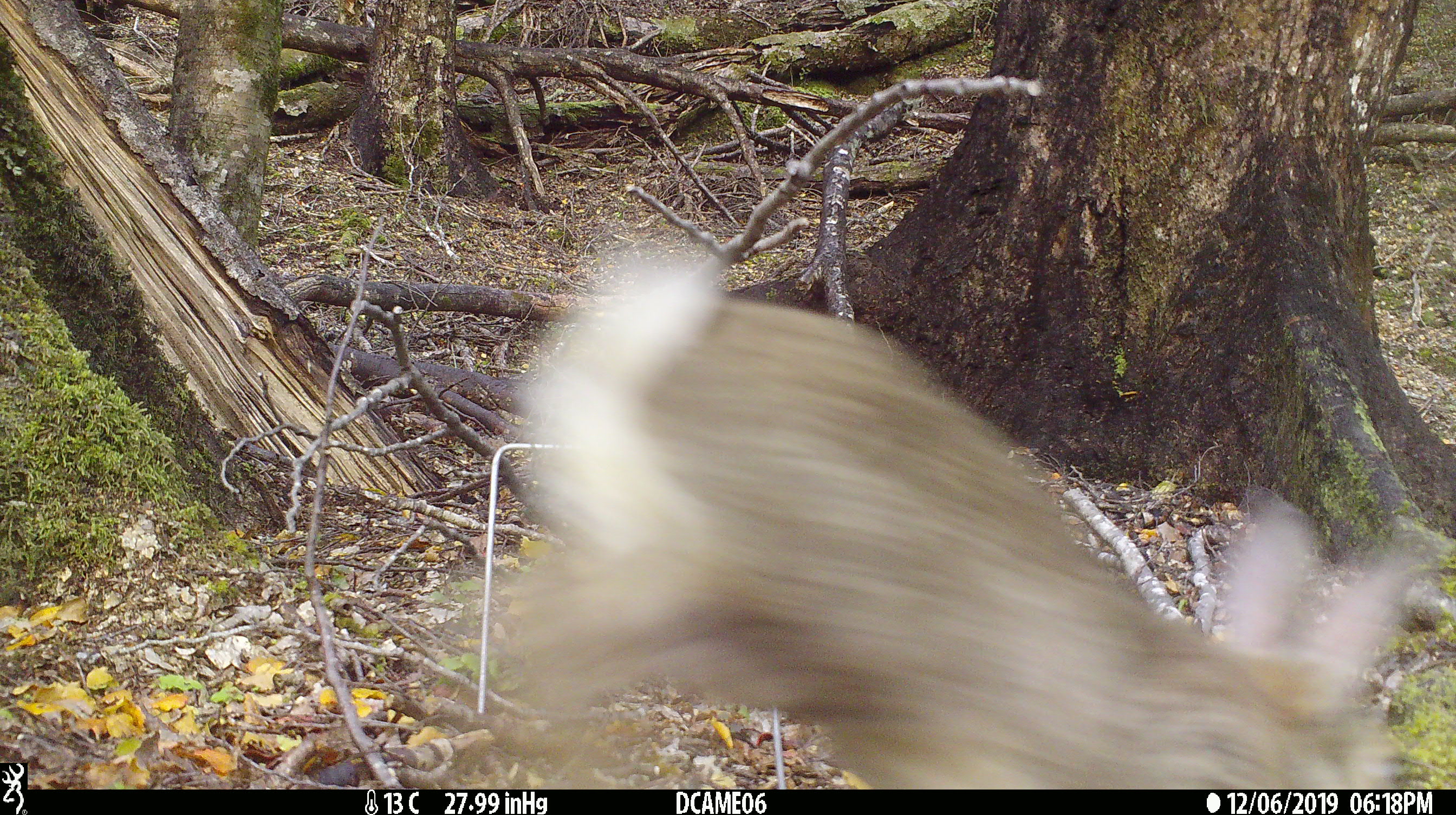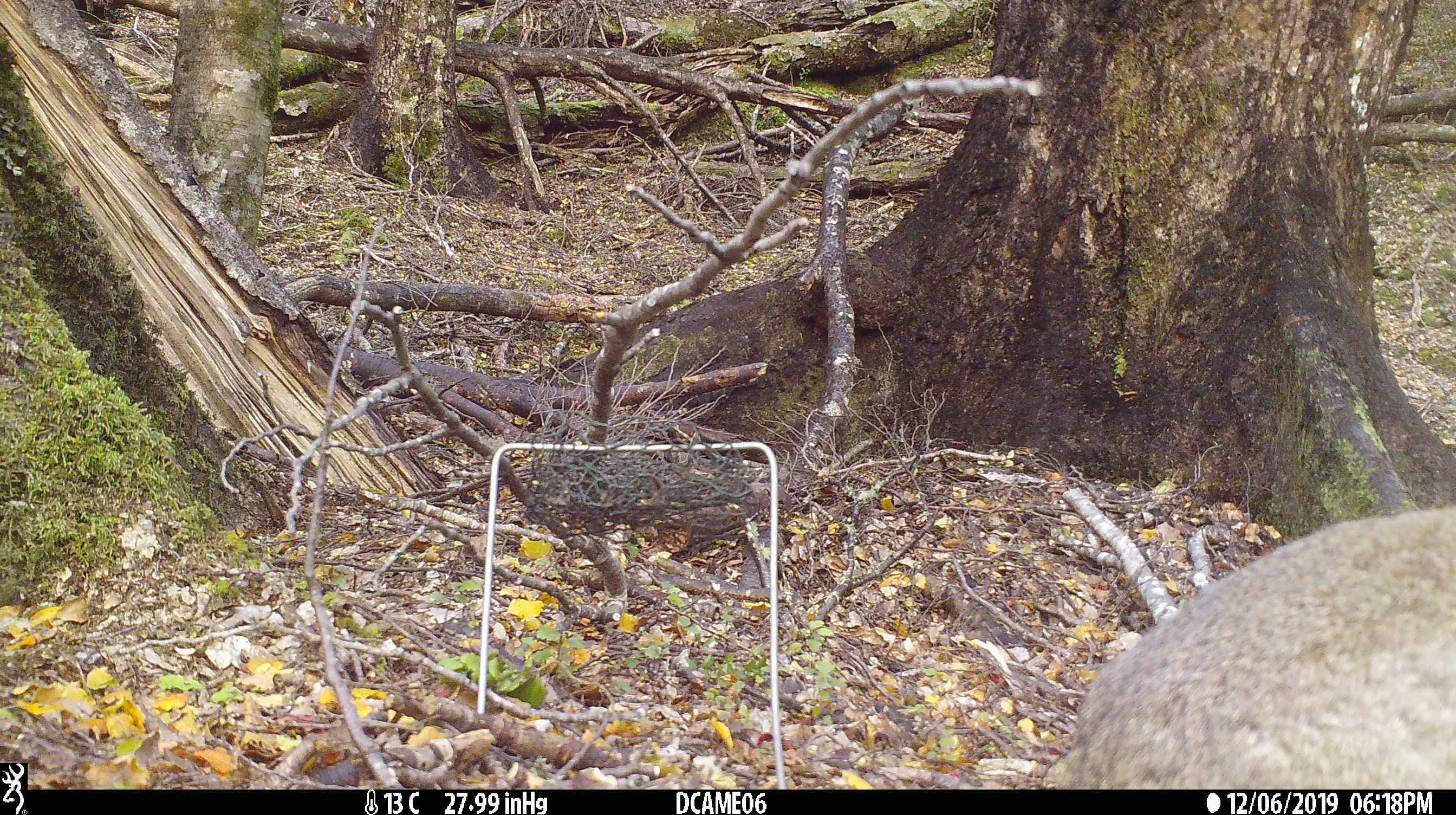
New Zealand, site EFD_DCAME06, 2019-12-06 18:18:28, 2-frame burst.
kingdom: Animalia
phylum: Chordata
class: Mammalia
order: Lagomorpha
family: Leporidae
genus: Oryctolagus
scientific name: Oryctolagus cuniculus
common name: european rabbit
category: rabbit